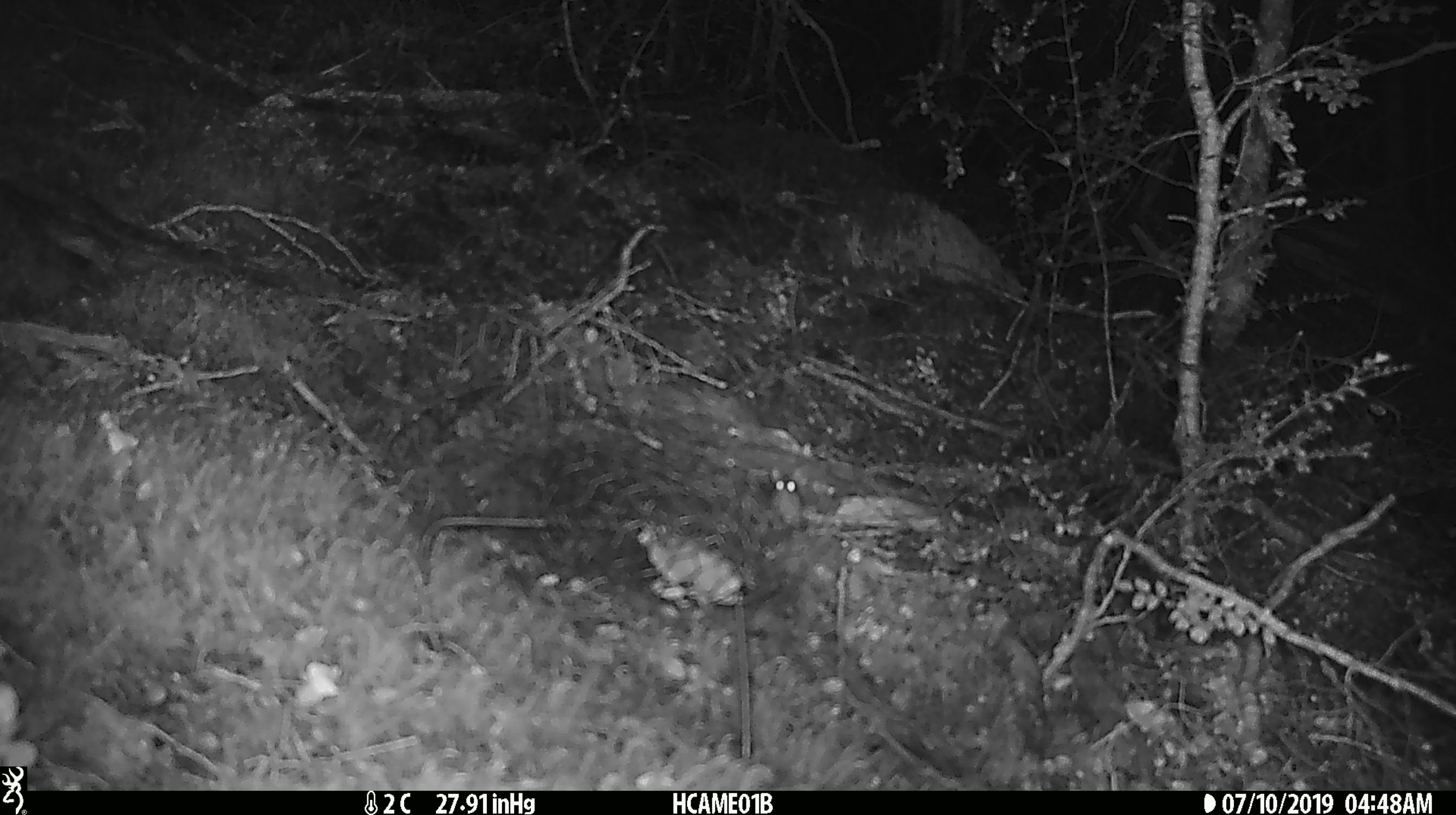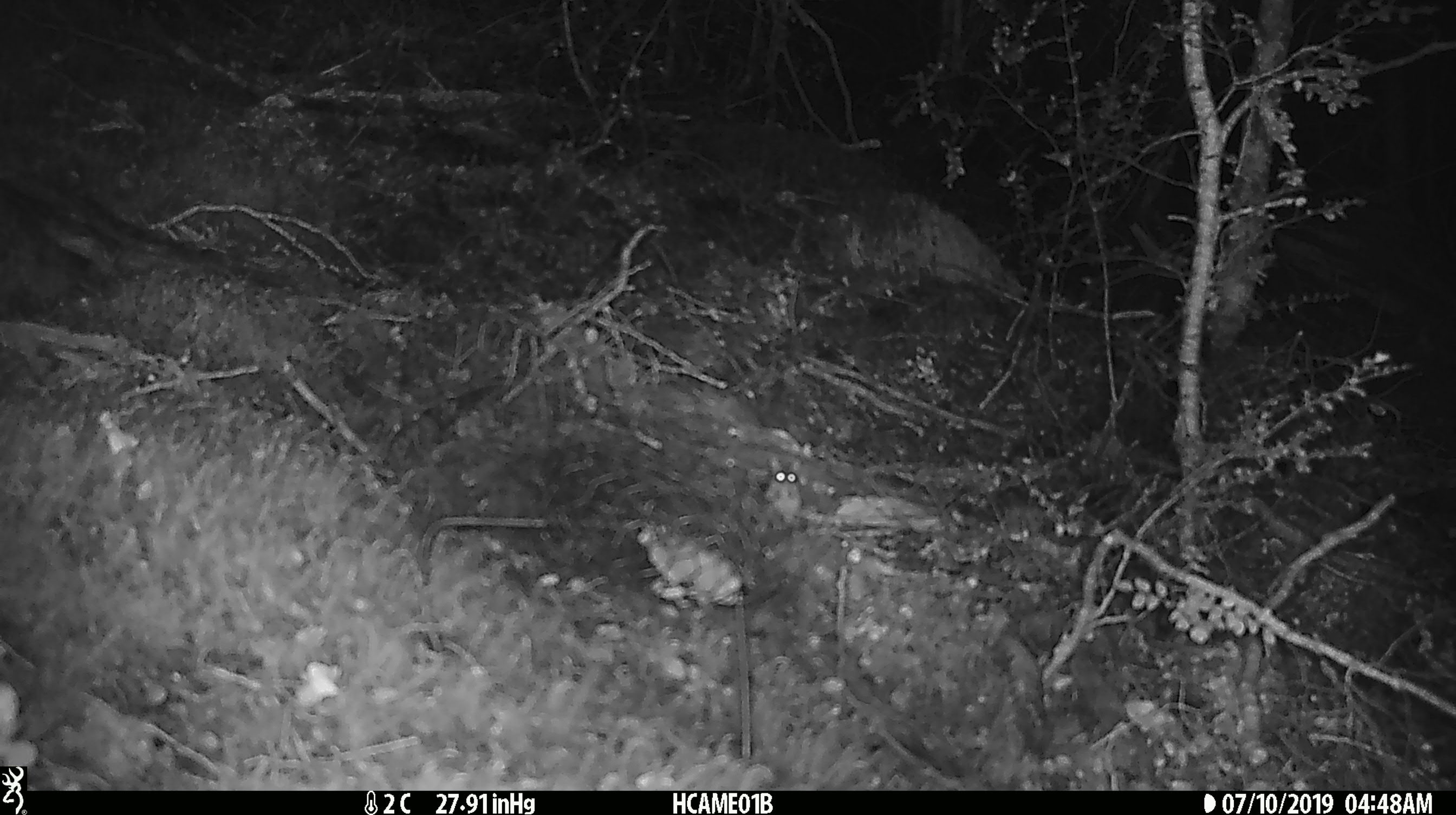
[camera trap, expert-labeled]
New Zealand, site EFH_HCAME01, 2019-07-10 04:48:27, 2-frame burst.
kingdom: Animalia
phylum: Chordata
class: Mammalia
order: Rodentia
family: Muridae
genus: Mus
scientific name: Mus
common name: mouse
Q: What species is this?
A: Mouse (Mus).